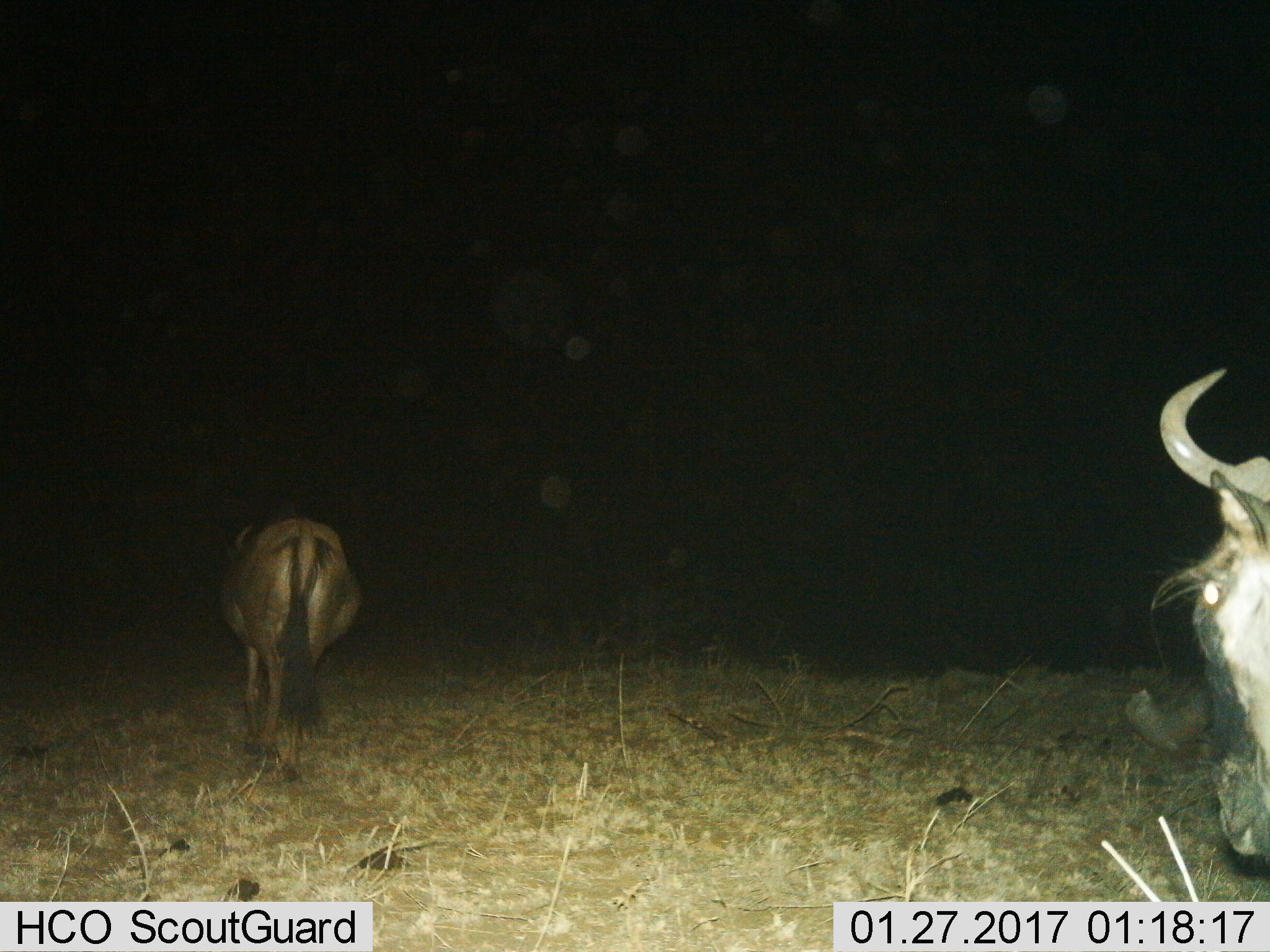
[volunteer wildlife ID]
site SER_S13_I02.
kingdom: Animalia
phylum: Chordata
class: Mammalia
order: Artiodactyla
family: Bovidae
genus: Connochaetes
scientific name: Connochaetes taurinus taurinus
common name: blue wildebeest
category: wildebeestblue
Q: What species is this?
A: Wildebeestblue (blue wildebeest) (Connochaetes taurinus taurinus).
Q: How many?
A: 2.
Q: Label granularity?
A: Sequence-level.